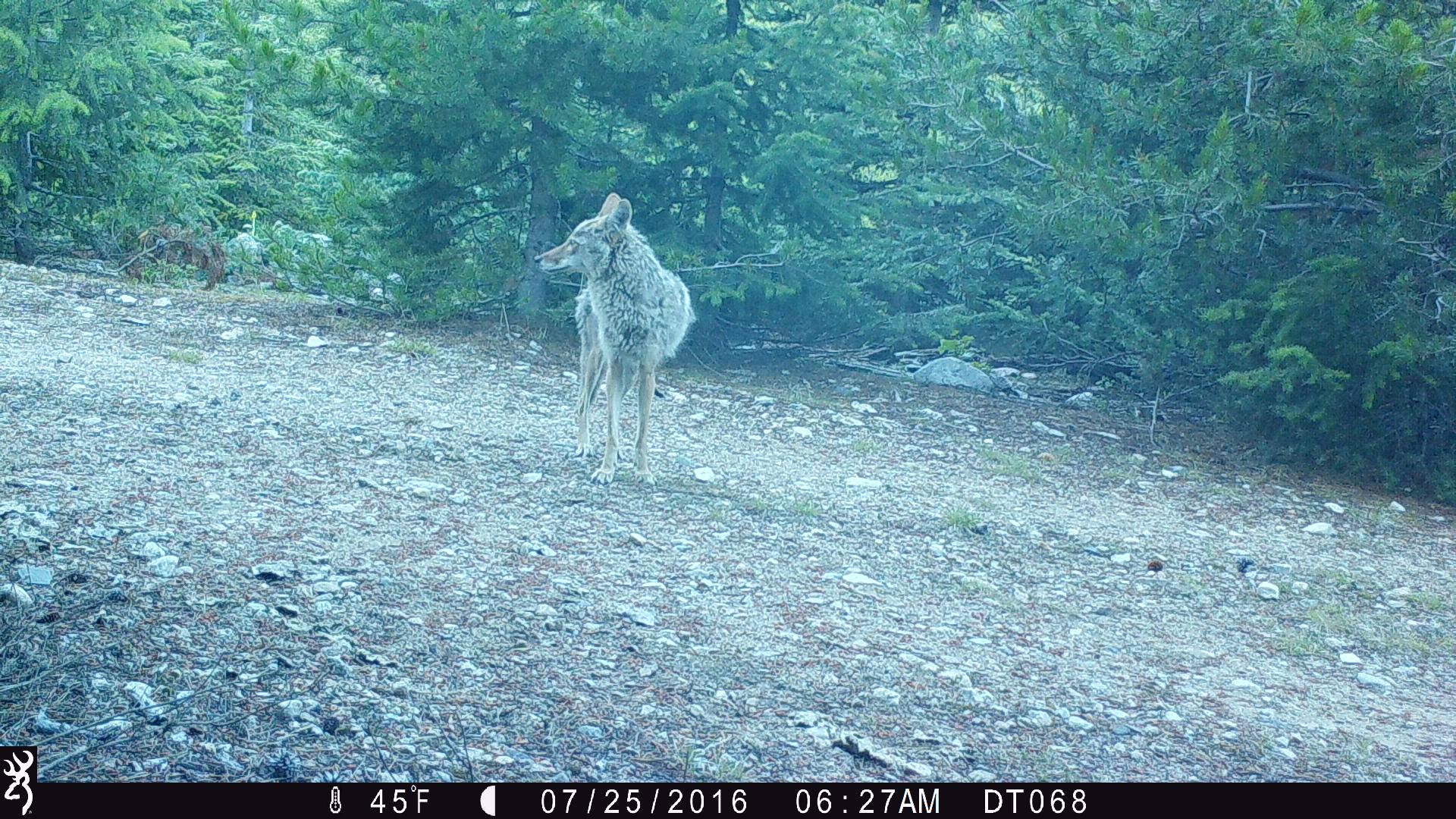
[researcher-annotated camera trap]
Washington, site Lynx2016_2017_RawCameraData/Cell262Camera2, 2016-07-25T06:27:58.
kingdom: Animalia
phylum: Chordata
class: Mammalia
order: Carnivora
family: Canidae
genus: Canis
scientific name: Canis latrans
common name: coyote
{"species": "Canis latrans (coyote)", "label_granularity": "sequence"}